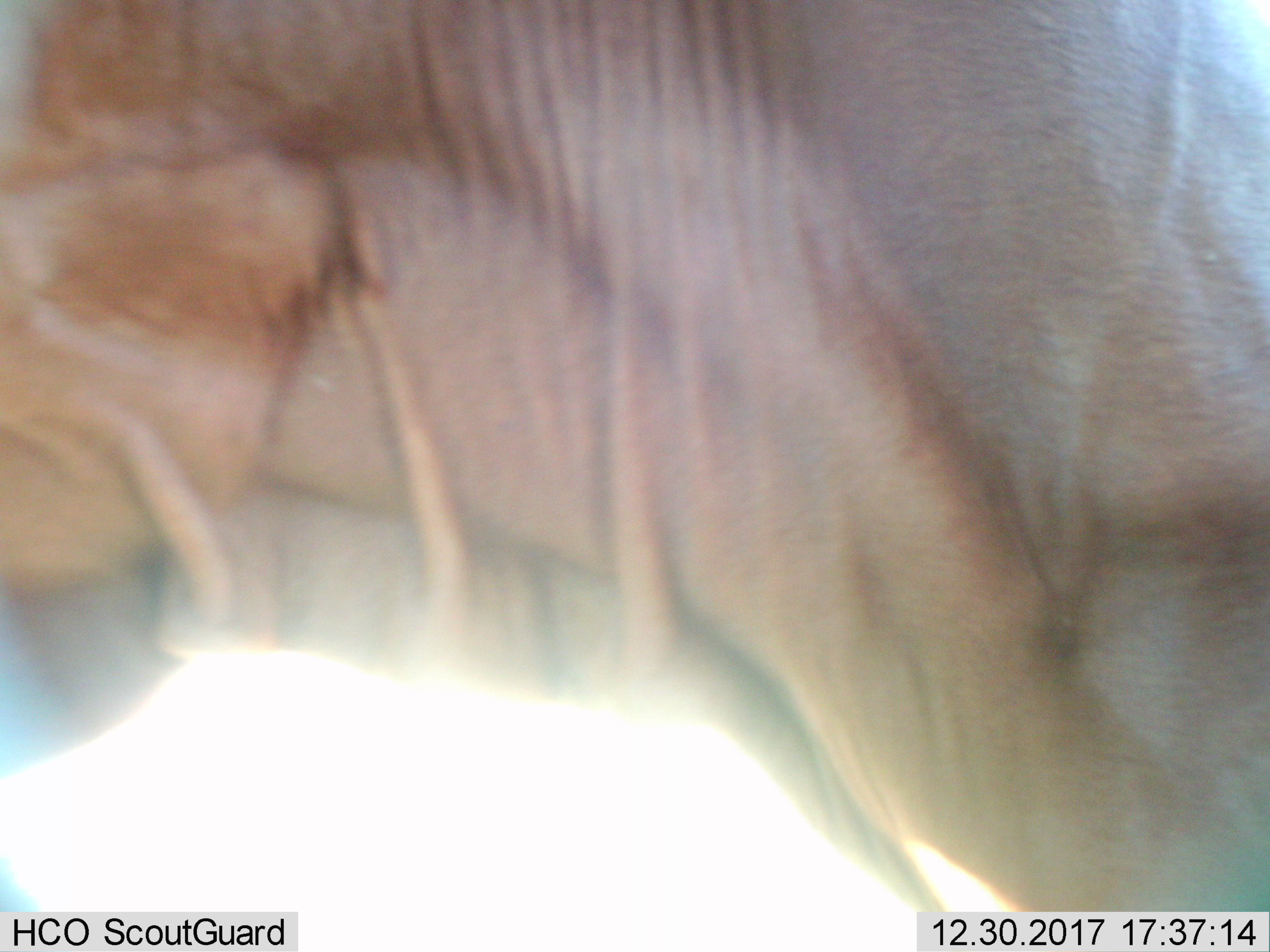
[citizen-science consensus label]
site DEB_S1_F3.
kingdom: Animalia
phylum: Chordata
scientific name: Vertebrata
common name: domestic animal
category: domesticanimal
Domesticanimal (domestic animal) (Vertebrata), count 1. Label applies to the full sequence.